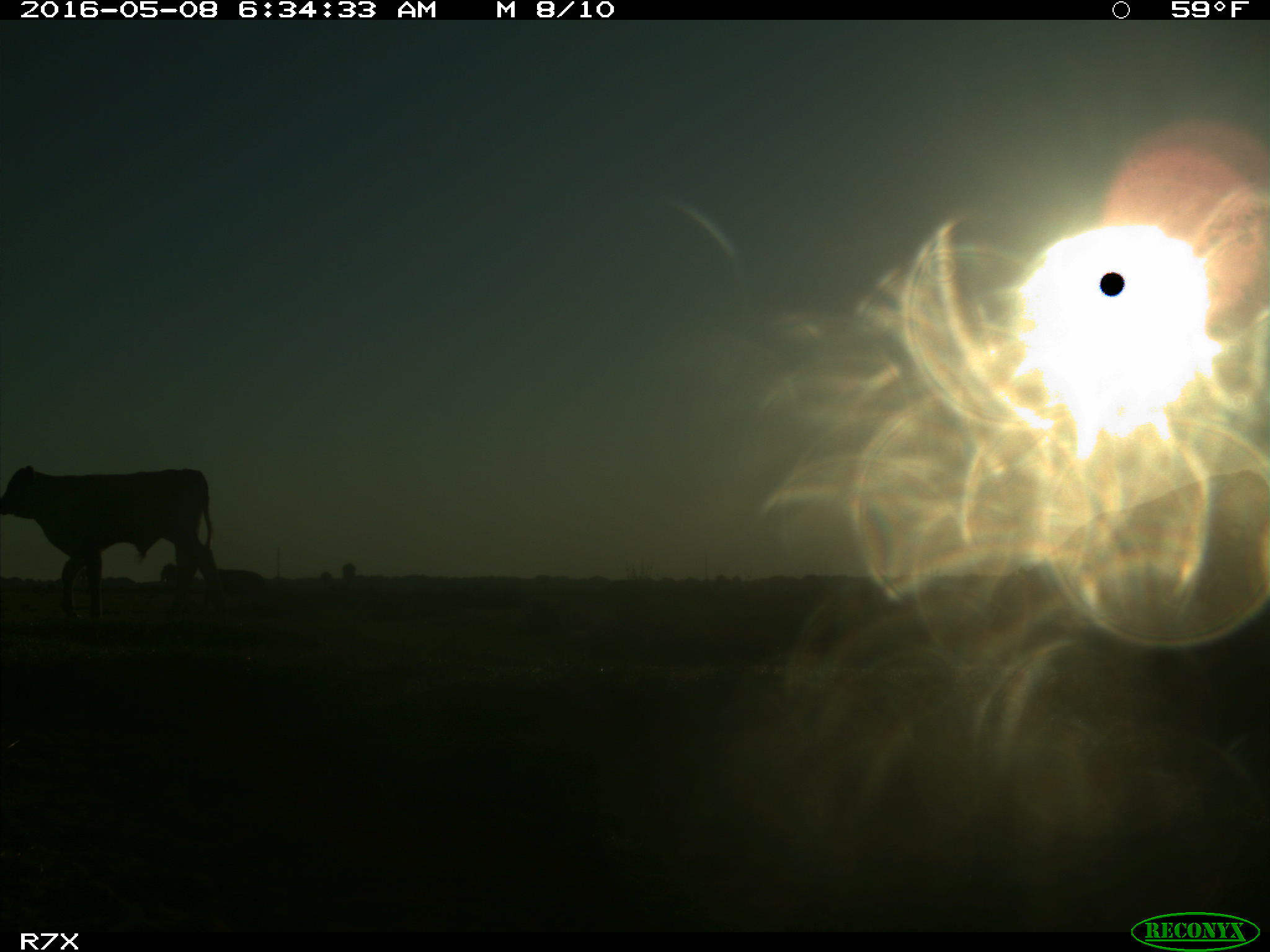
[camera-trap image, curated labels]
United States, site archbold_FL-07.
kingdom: Animalia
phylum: Chordata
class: Mammalia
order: Artiodactyla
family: Bovidae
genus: Bos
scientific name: Bos taurus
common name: domestic cow